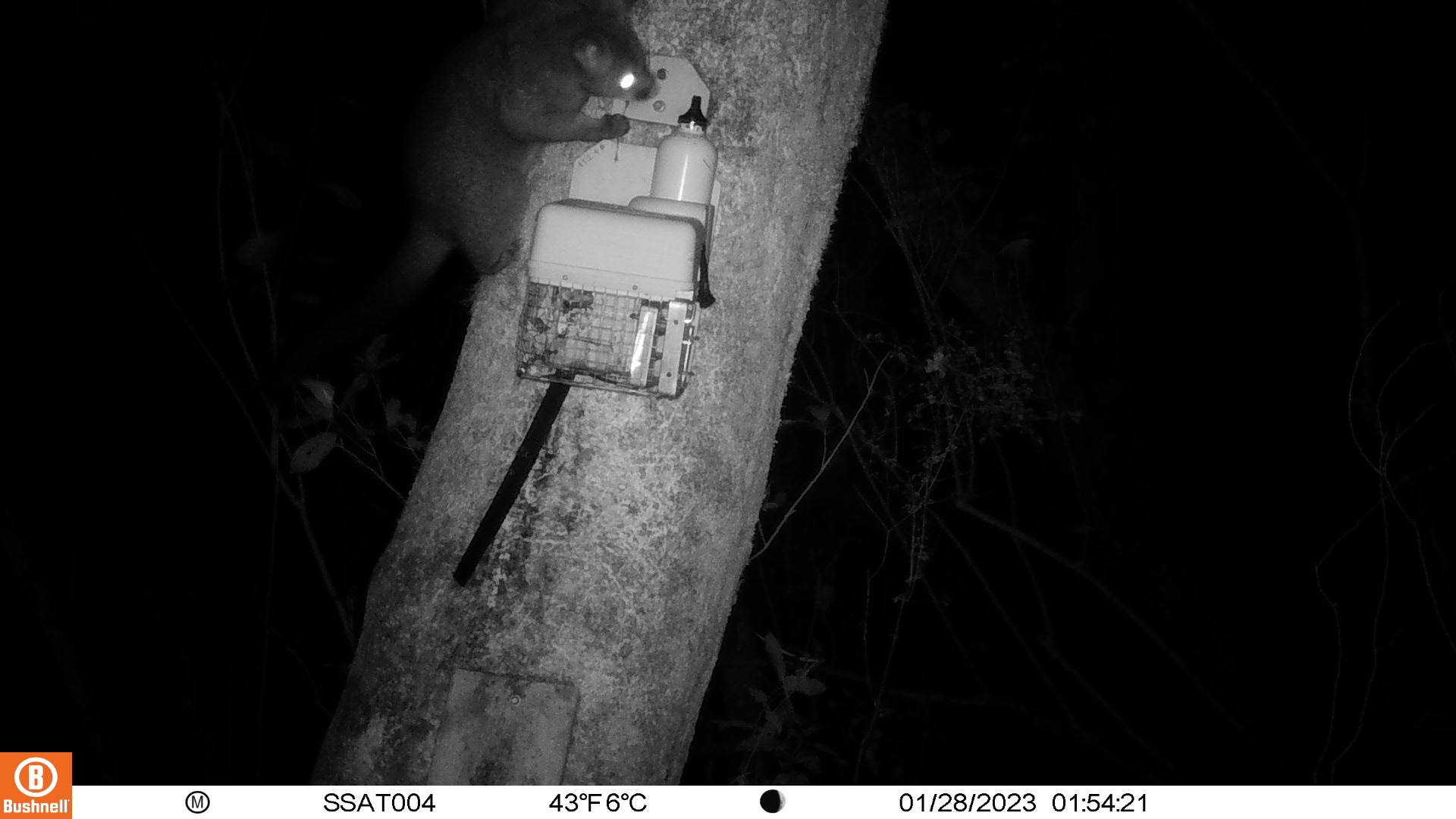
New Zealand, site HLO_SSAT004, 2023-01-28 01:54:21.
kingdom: Animalia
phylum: Chordata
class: Mammalia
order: Diprotodontia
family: Phalangeridae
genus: Trichosurus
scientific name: Trichosurus vulpecula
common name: common brushtail possum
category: possum